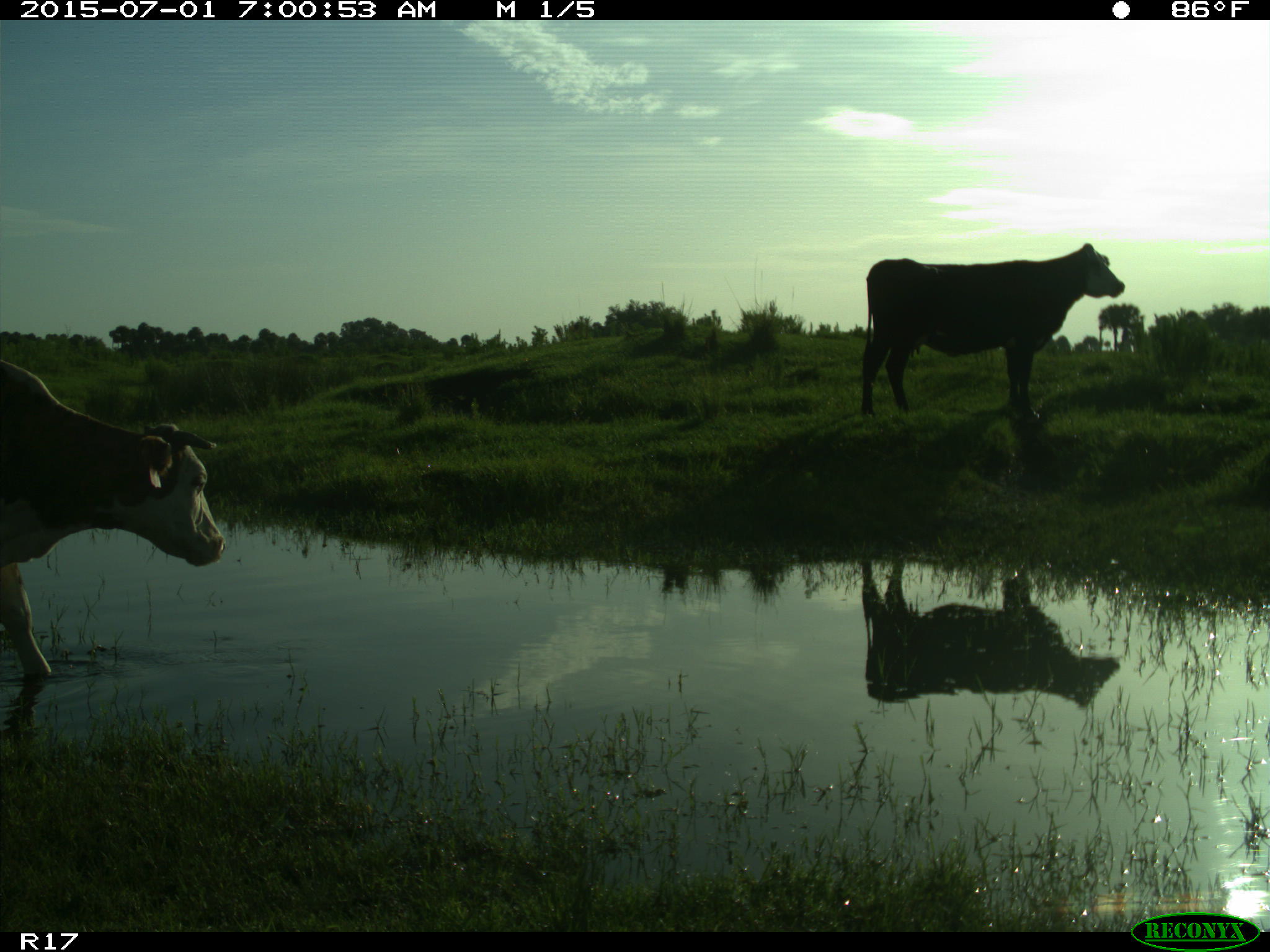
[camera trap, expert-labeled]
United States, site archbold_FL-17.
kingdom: Animalia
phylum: Chordata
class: Mammalia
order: Artiodactyla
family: Bovidae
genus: Bos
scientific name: Bos taurus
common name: domestic cow